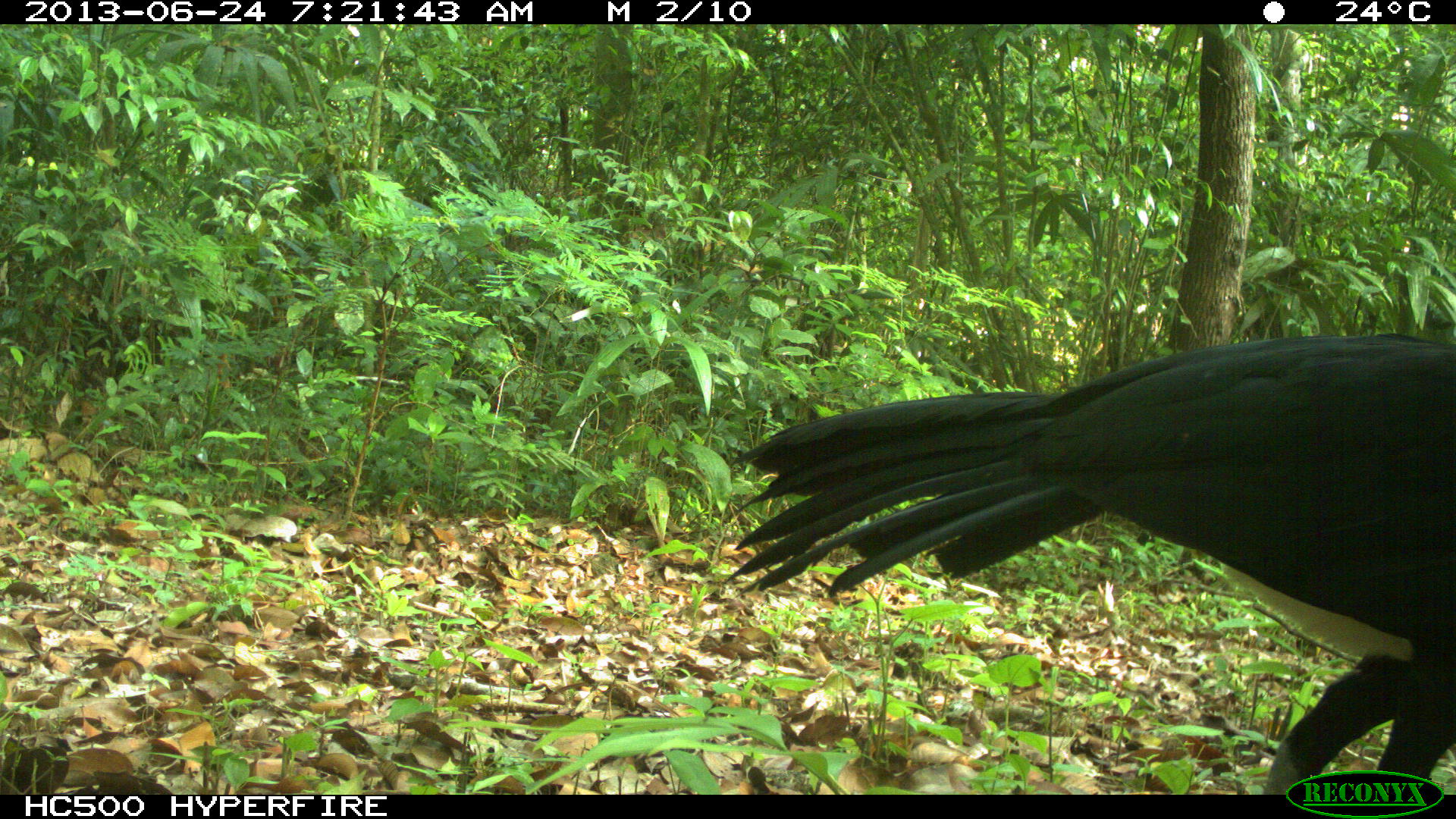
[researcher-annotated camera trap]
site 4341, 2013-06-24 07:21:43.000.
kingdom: Animalia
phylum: Chordata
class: Aves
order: Galliformes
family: Cracidae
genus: Crax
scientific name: Crax rubra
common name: great curassow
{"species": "Crax rubra (great curassow)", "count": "1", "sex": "male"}